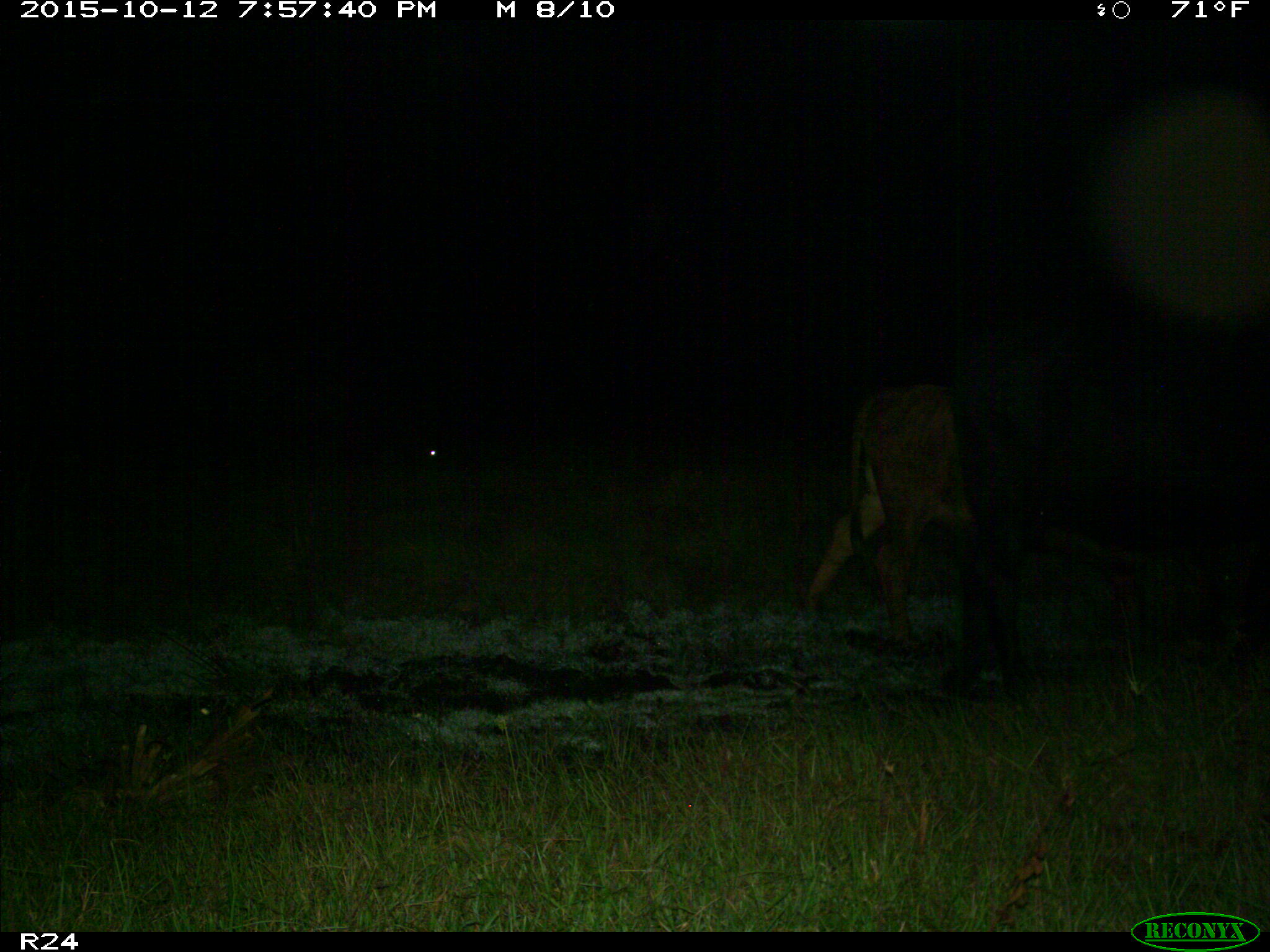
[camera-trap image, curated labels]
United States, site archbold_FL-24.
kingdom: Animalia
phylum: Chordata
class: Mammalia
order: Artiodactyla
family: Bovidae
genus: Bos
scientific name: Bos taurus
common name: domestic cow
Bos taurus (domestic cow).